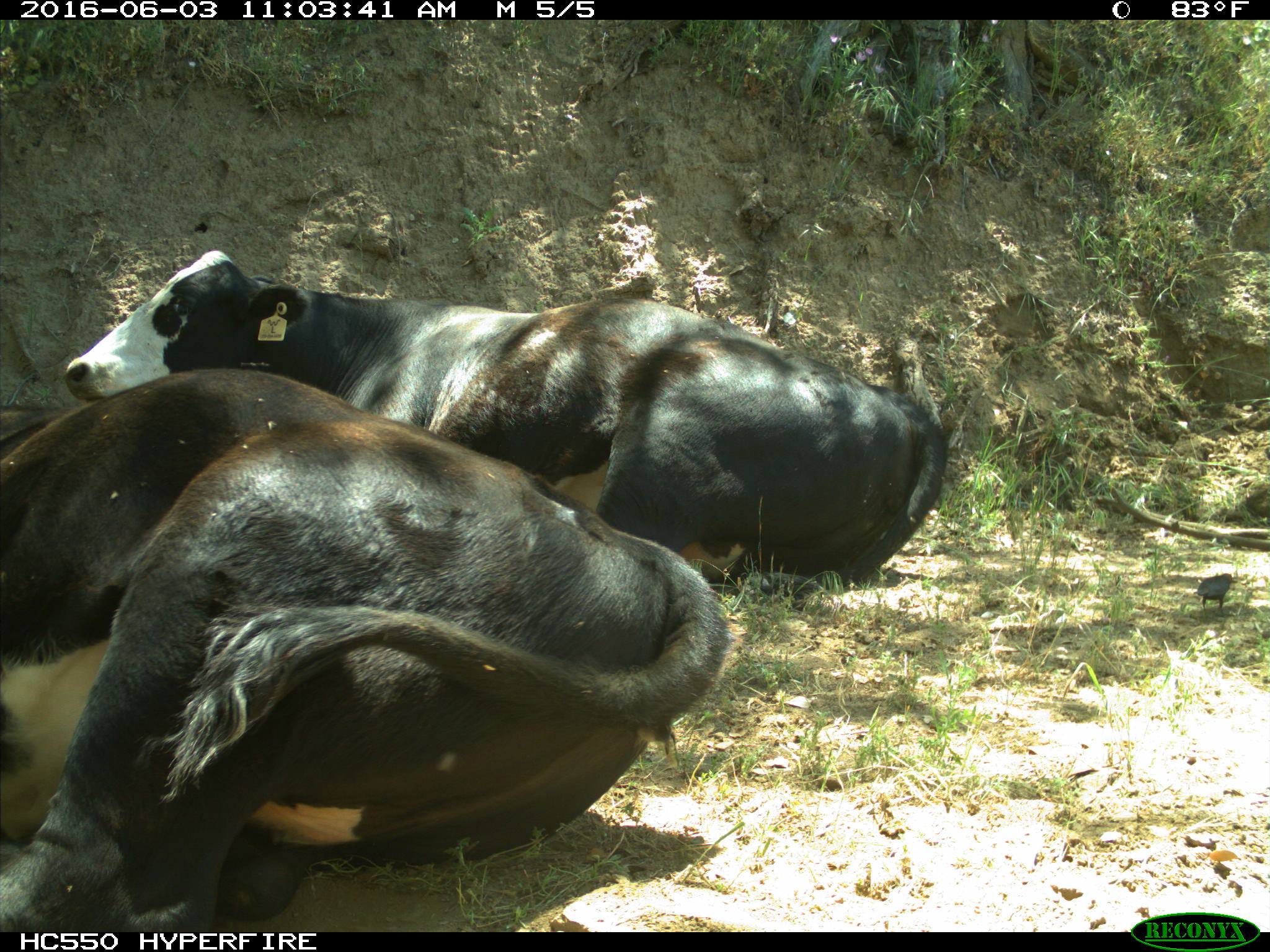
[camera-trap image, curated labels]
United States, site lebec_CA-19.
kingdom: Animalia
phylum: Chordata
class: Mammalia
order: Artiodactyla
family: Bovidae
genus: Bos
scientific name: Bos taurus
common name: domestic cow